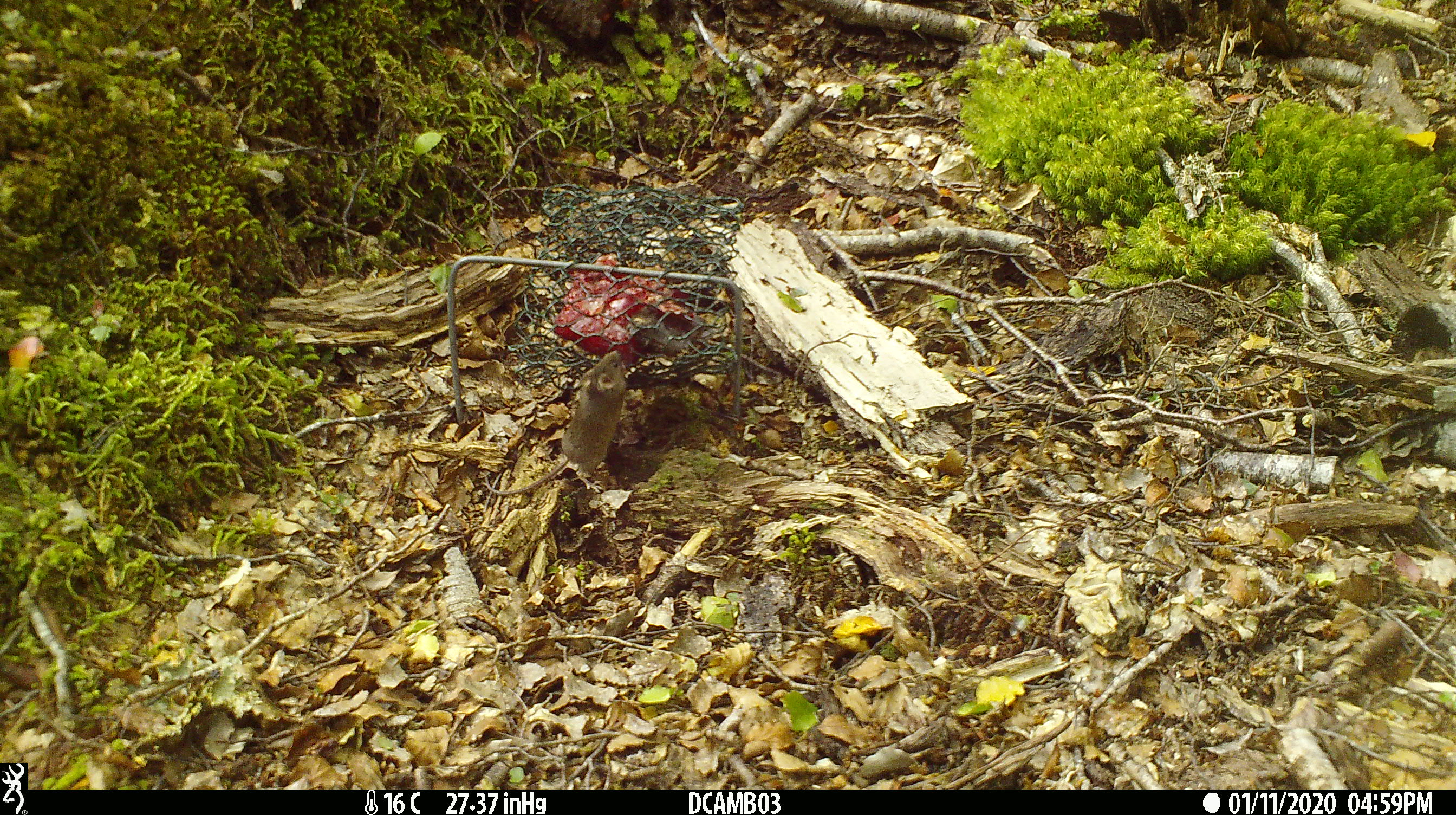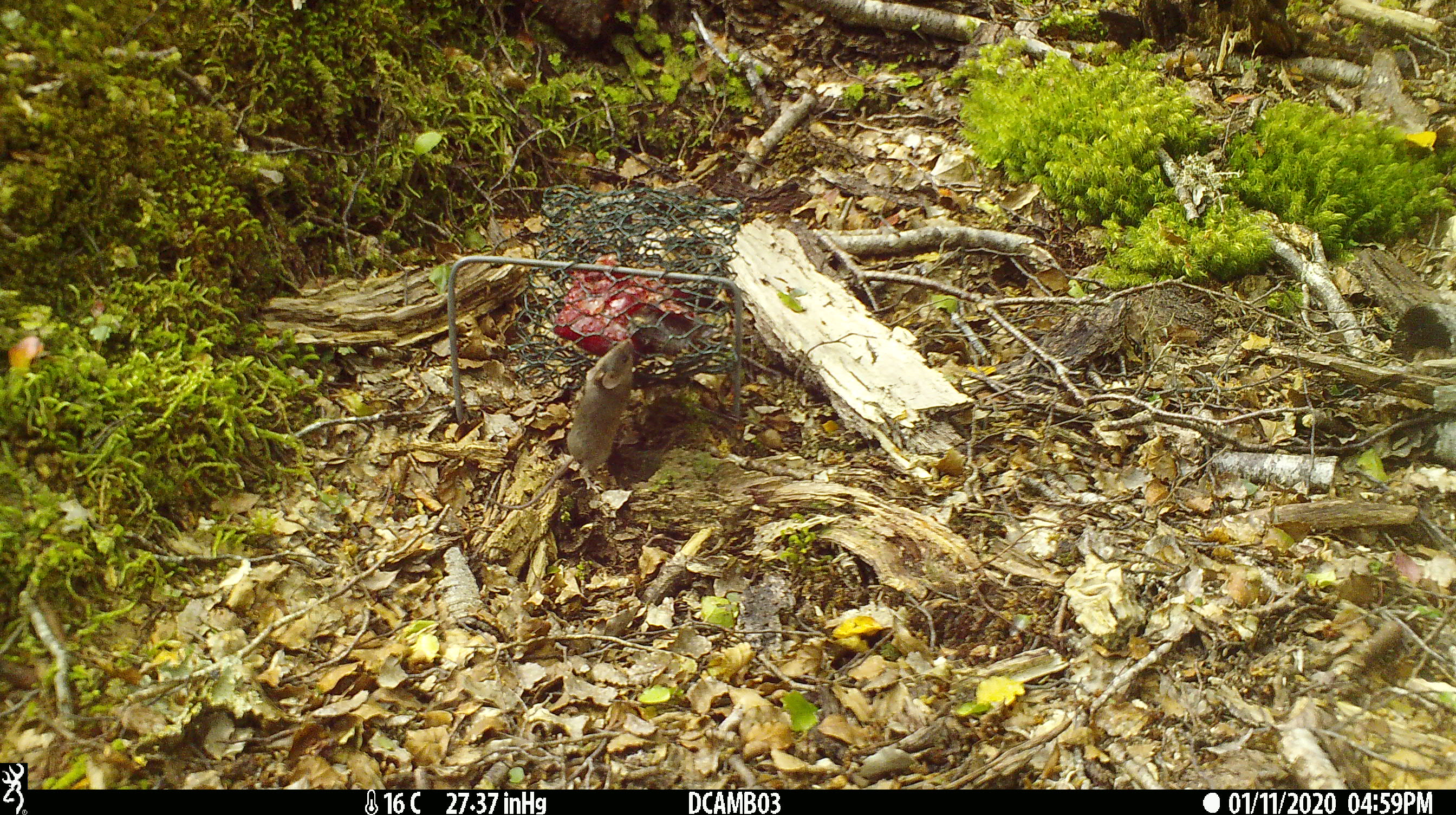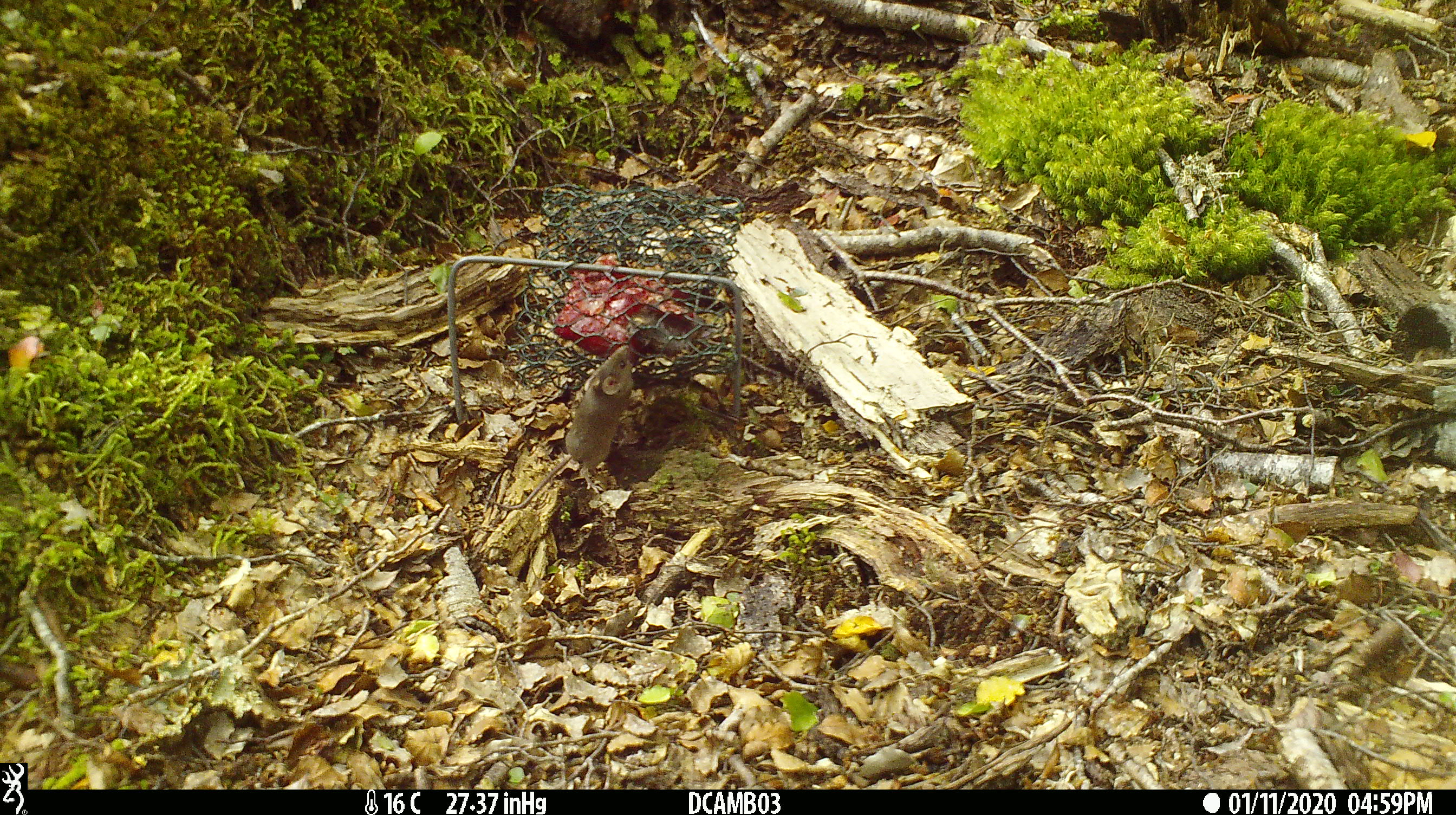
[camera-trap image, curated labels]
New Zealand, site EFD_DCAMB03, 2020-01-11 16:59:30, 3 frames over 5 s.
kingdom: Animalia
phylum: Chordata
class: Mammalia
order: Rodentia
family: Muridae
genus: Mus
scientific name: Mus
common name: mouse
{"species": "mouse (Mus)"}